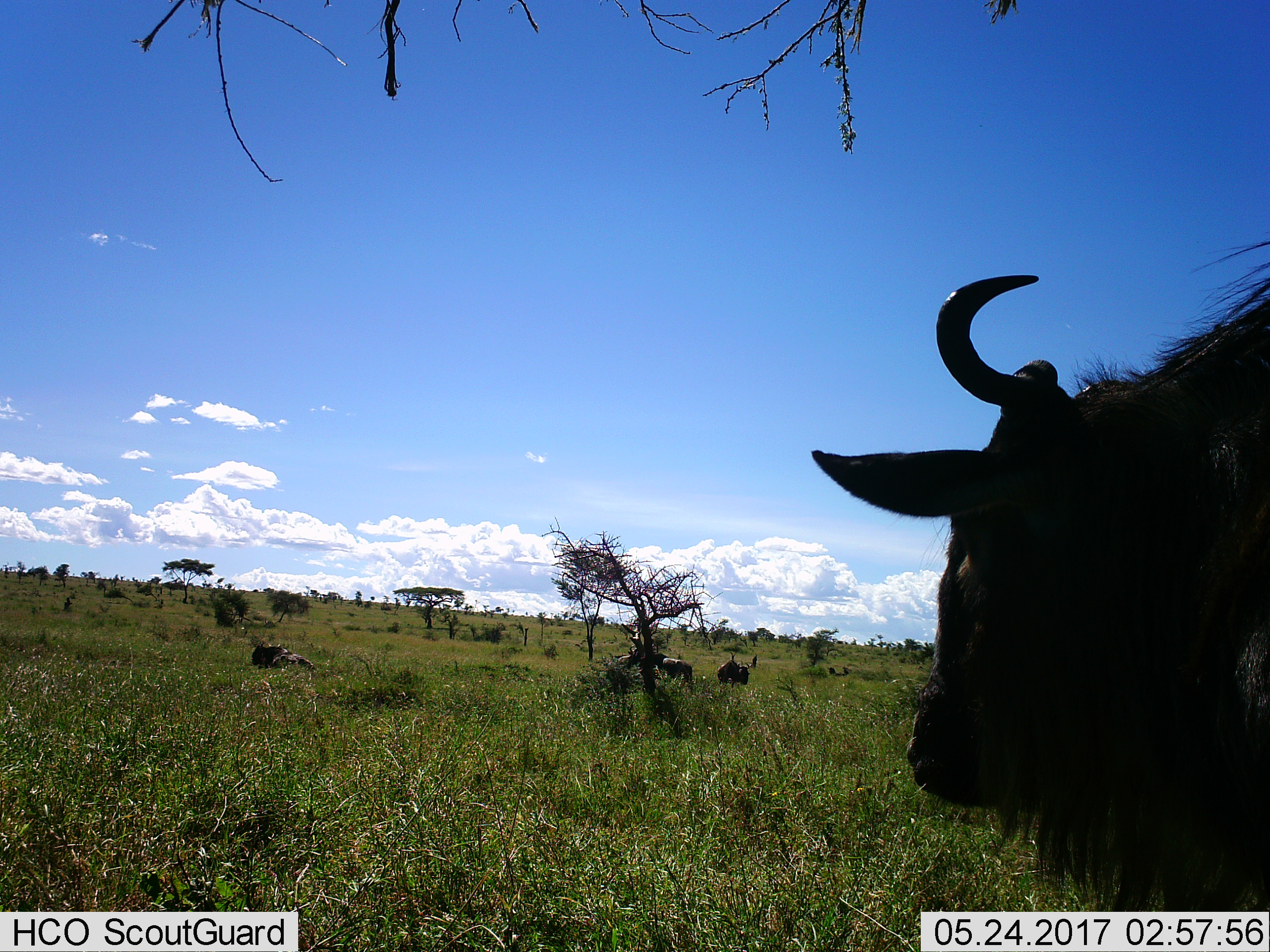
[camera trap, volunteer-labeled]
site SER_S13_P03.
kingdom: Animalia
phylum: Chordata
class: Mammalia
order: Artiodactyla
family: Bovidae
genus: Connochaetes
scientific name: Connochaetes taurinus taurinus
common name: blue wildebeest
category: wildebeestblue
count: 4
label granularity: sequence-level